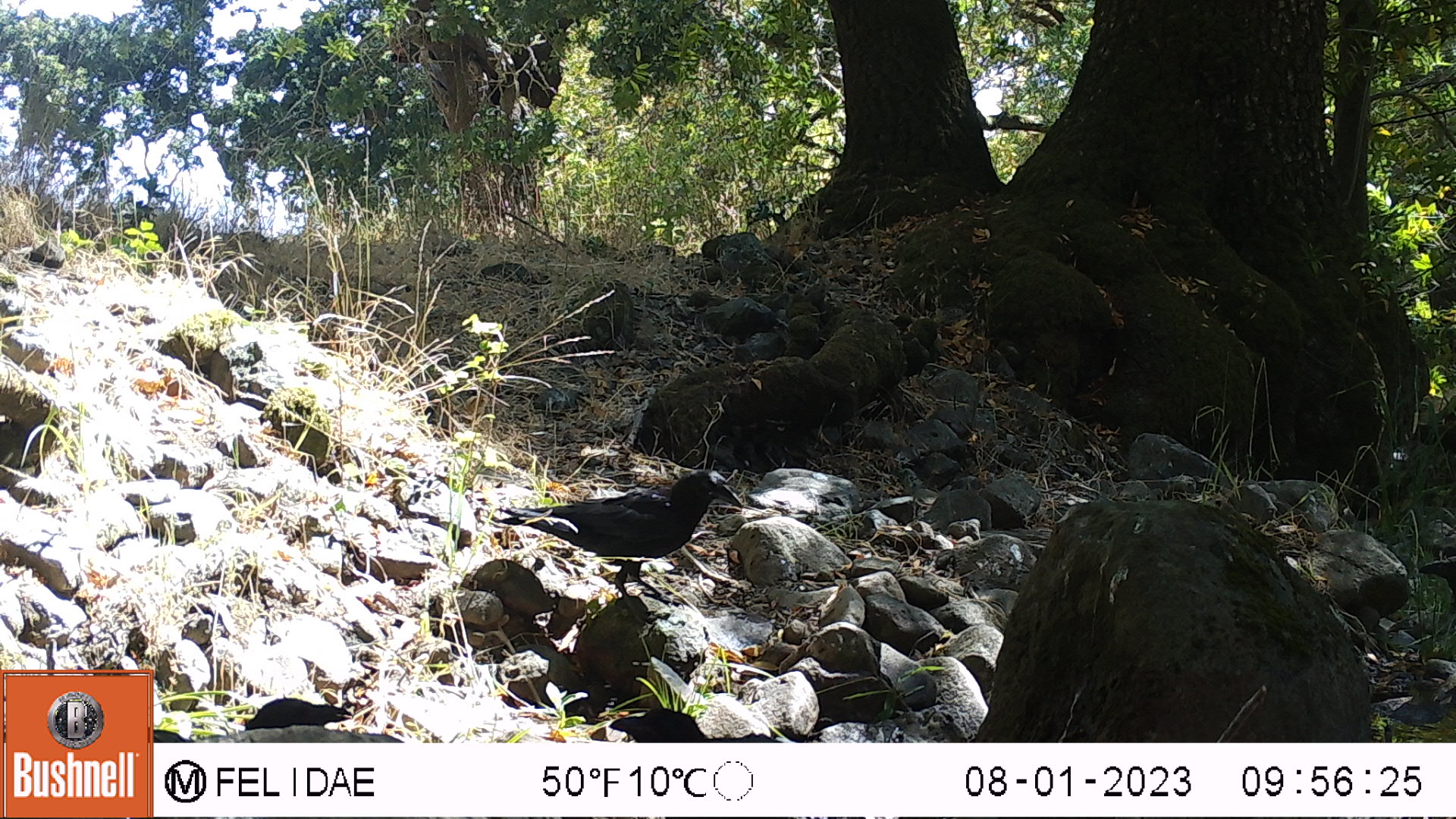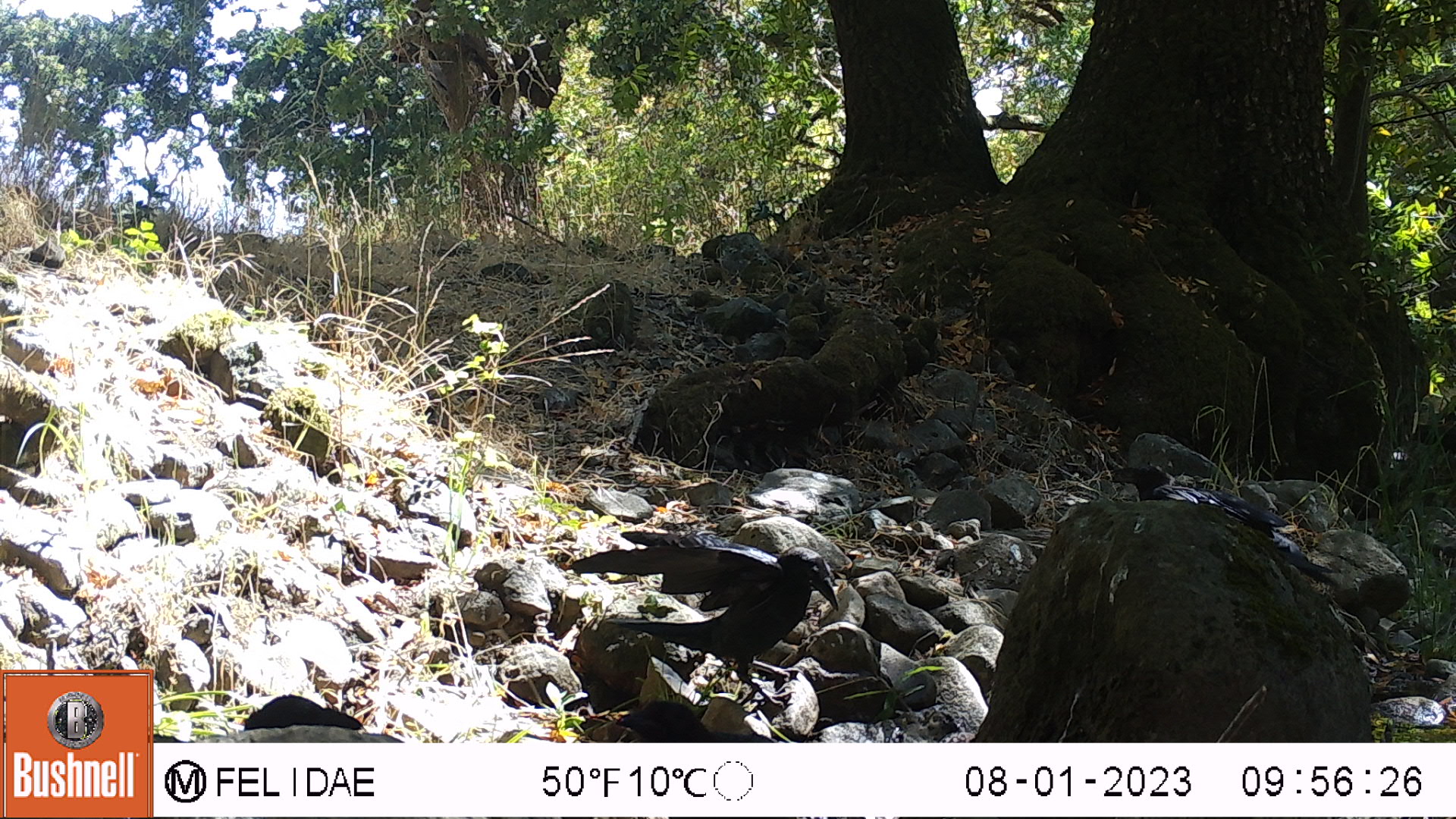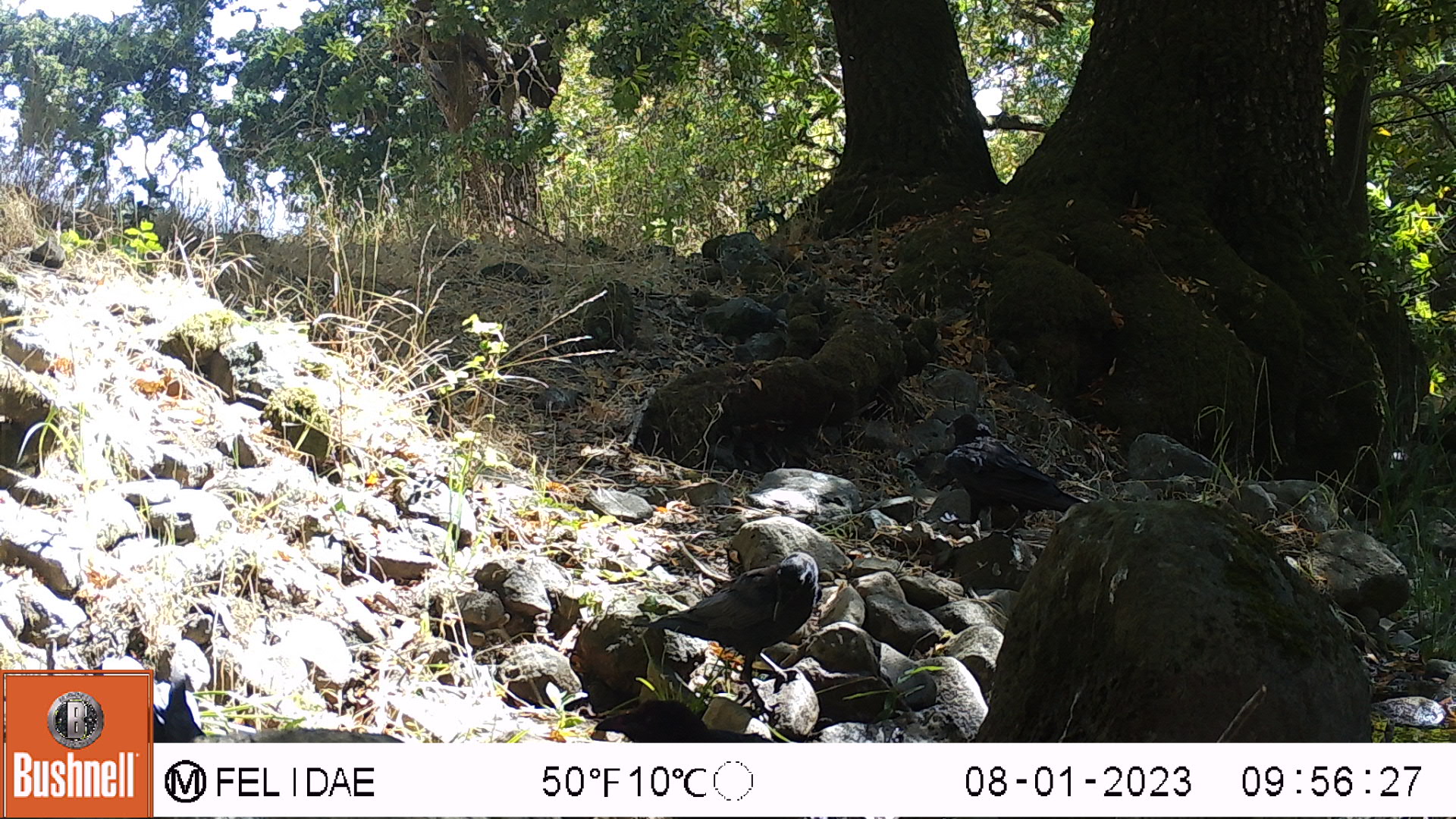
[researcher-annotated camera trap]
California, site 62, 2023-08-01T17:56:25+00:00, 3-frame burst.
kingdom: Animalia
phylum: Chordata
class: Aves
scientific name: Aves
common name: bird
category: unknown bird